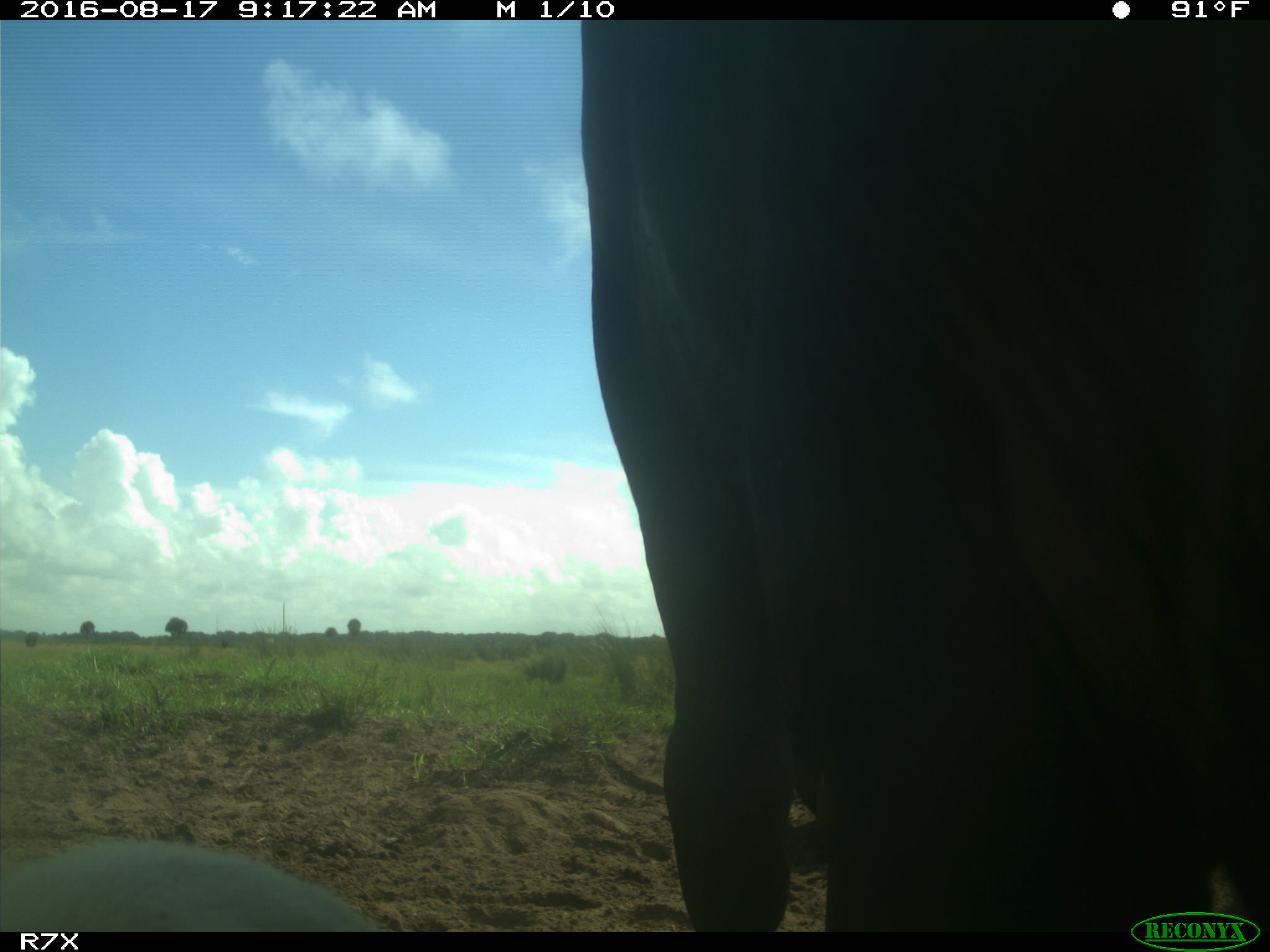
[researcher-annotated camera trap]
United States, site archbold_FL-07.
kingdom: Animalia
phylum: Chordata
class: Mammalia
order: Artiodactyla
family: Bovidae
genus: Bos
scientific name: Bos taurus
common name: domestic cow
Bos taurus (domestic cow).